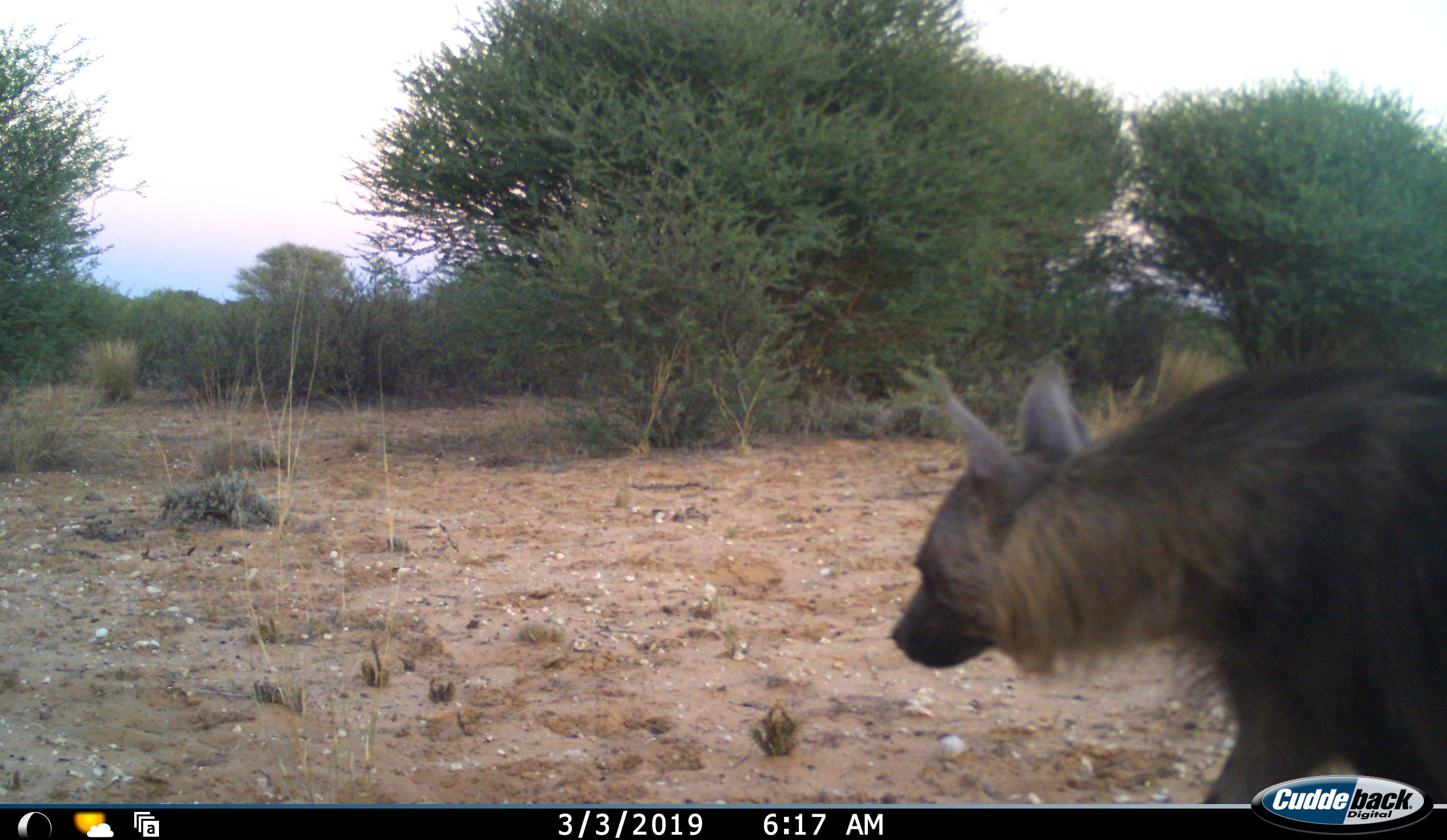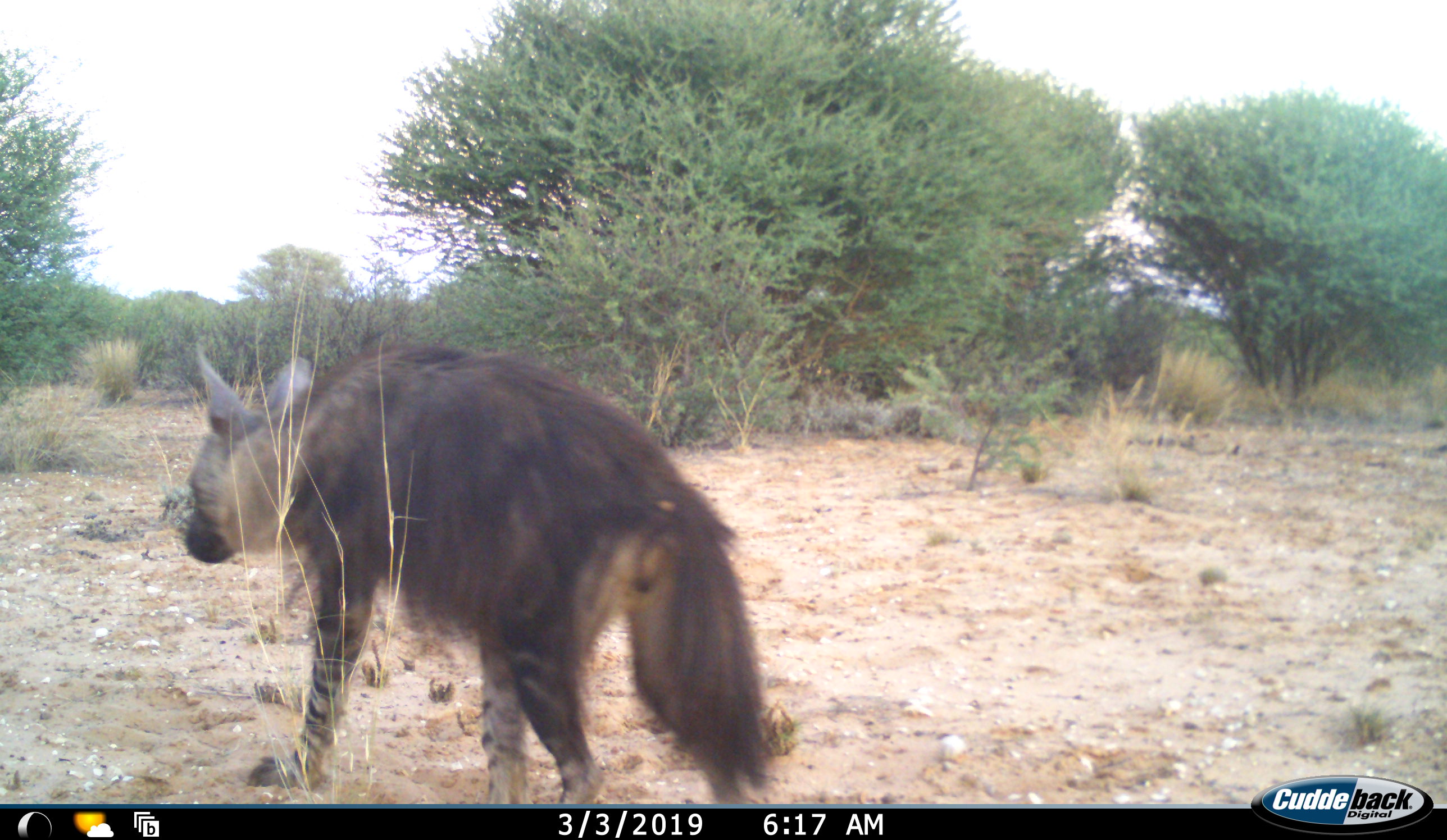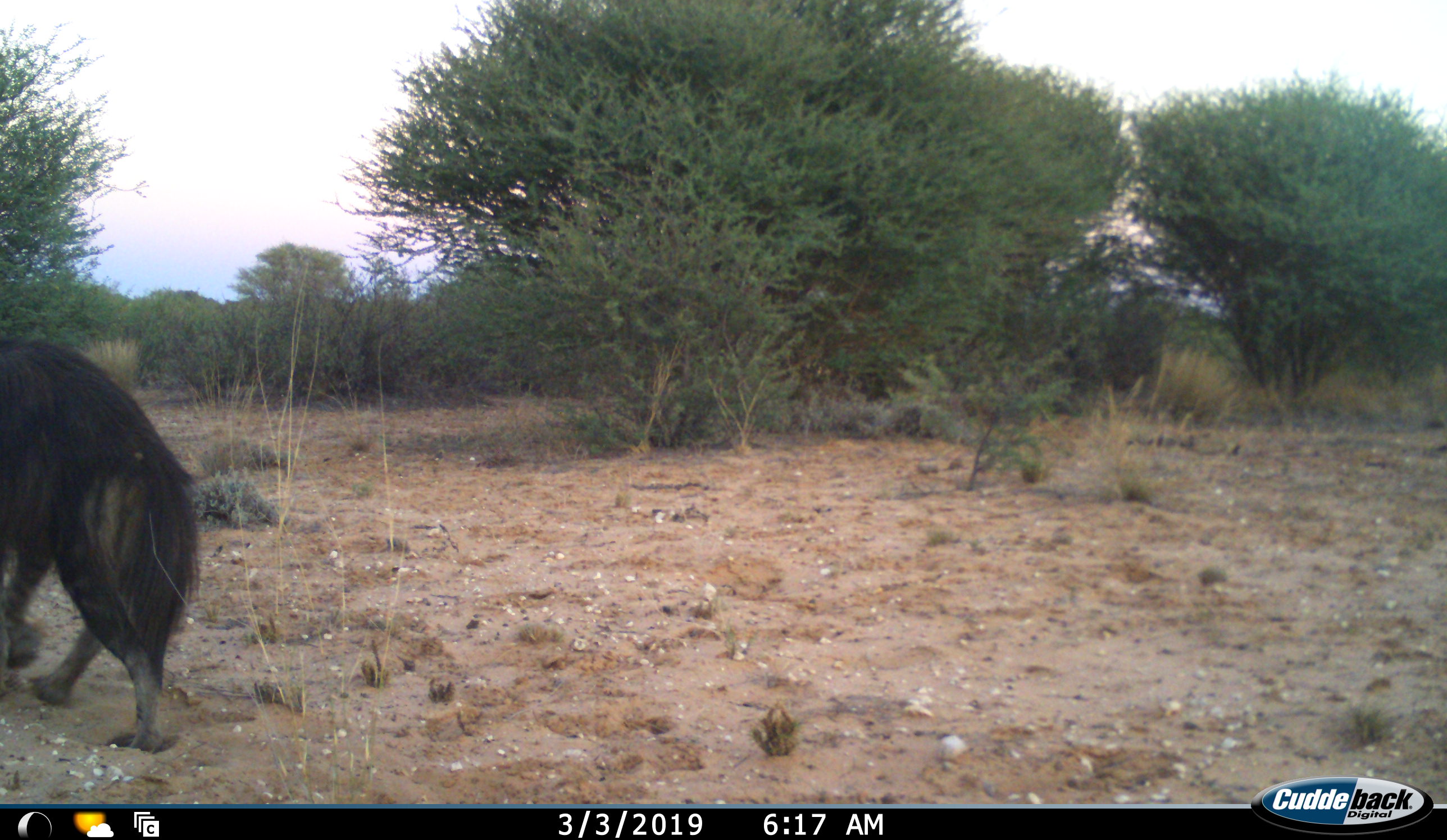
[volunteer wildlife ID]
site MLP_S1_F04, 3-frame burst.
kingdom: Animalia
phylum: Chordata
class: Mammalia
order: Carnivora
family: Hyaenidae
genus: Parahyaena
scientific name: Parahyaena brunnea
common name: brown hyena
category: hyenabrown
Hyenabrown (brown hyena) (Parahyaena brunnea), count 1. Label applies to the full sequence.